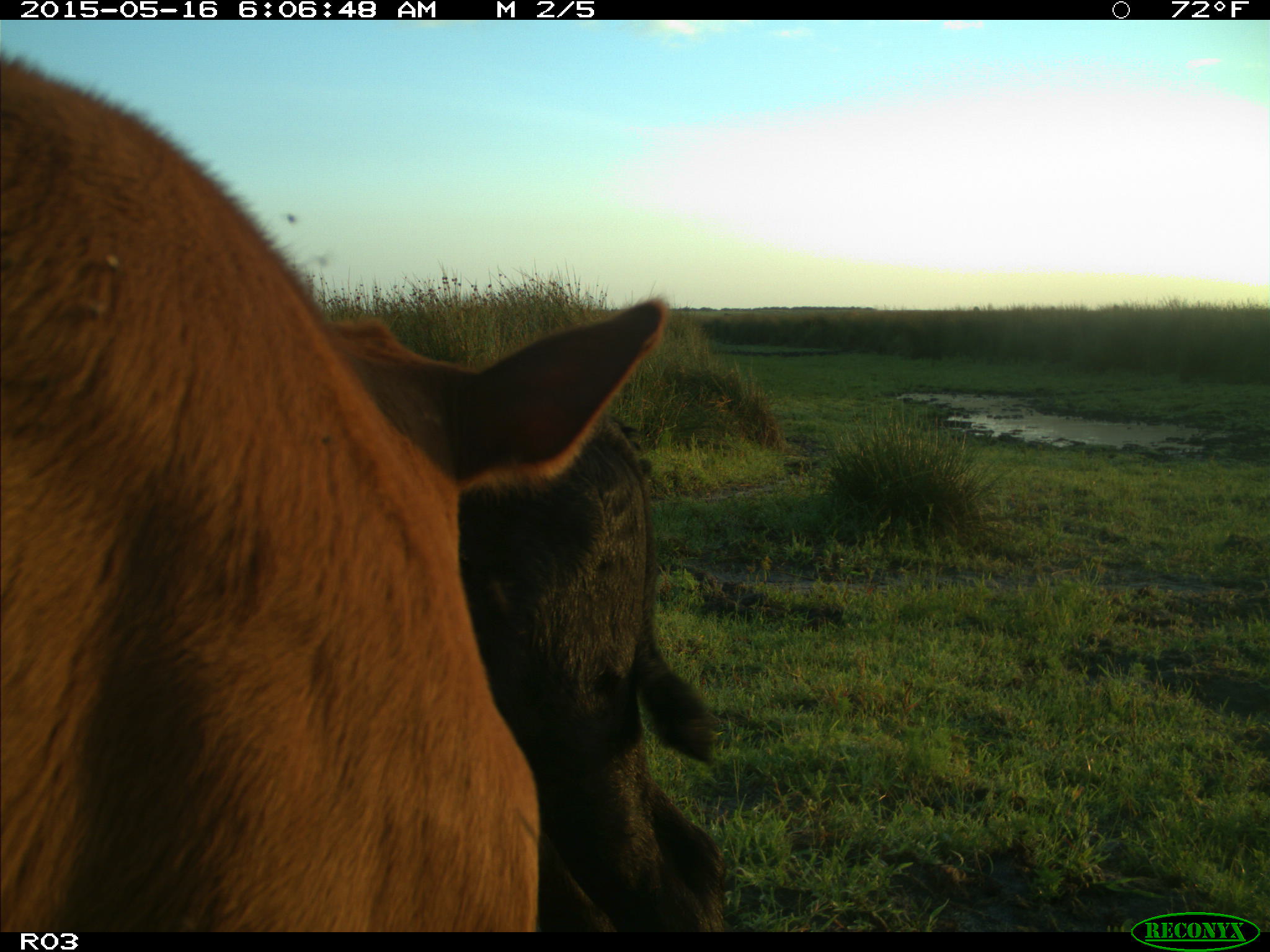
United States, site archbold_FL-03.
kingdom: Animalia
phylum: Chordata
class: Mammalia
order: Artiodactyla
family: Bovidae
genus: Bos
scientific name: Bos taurus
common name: domestic cow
Bos taurus (domestic cow).